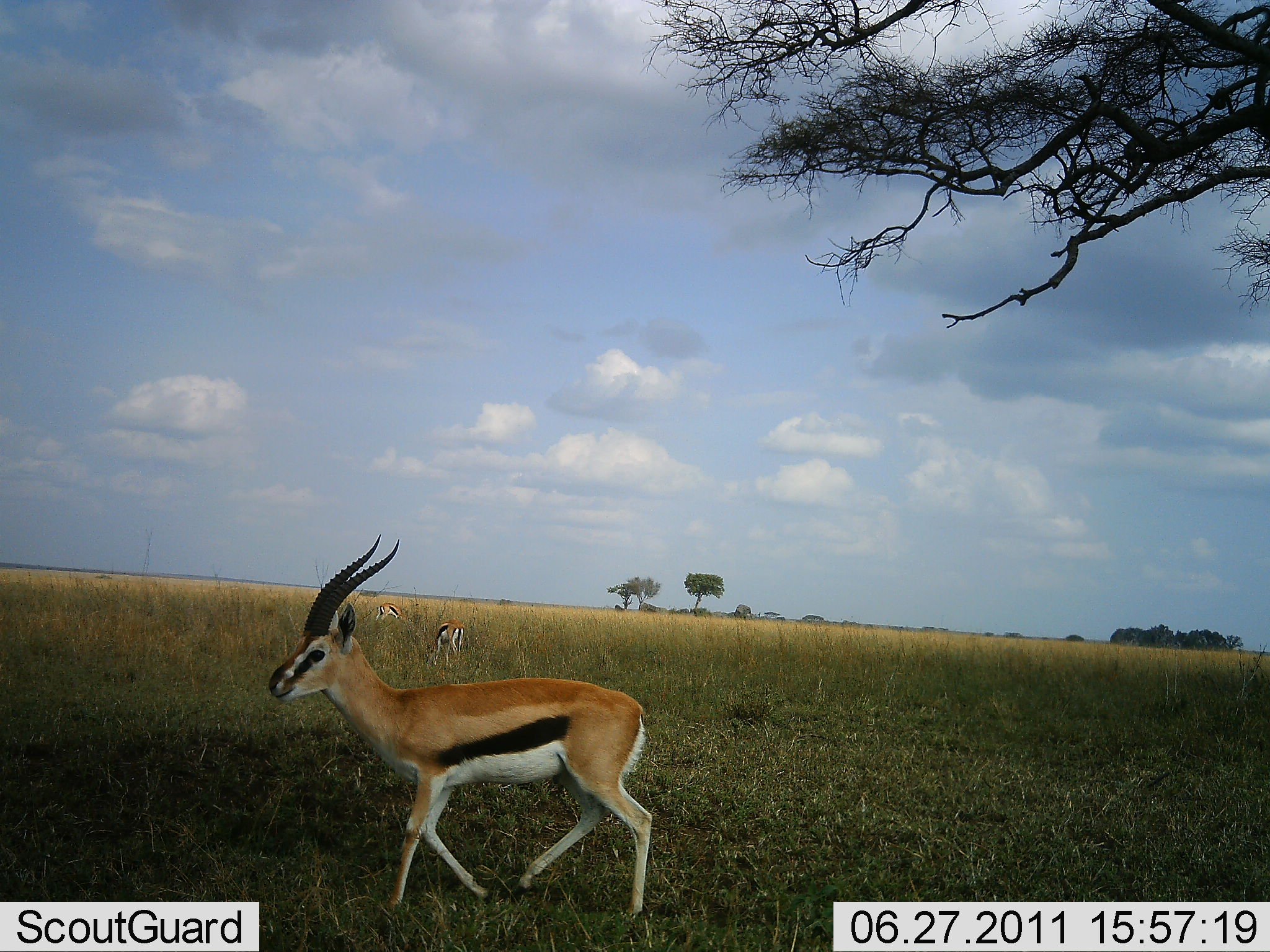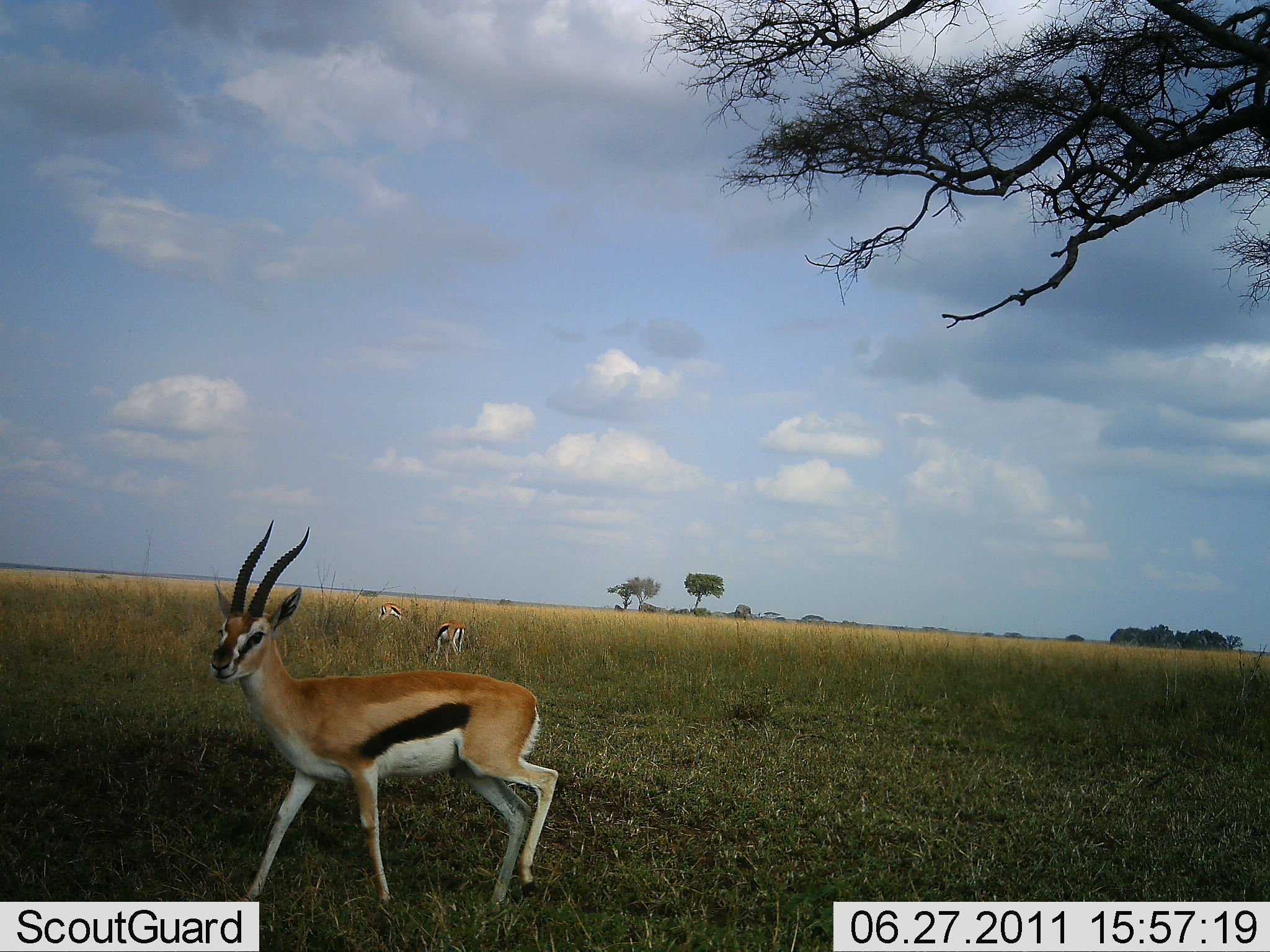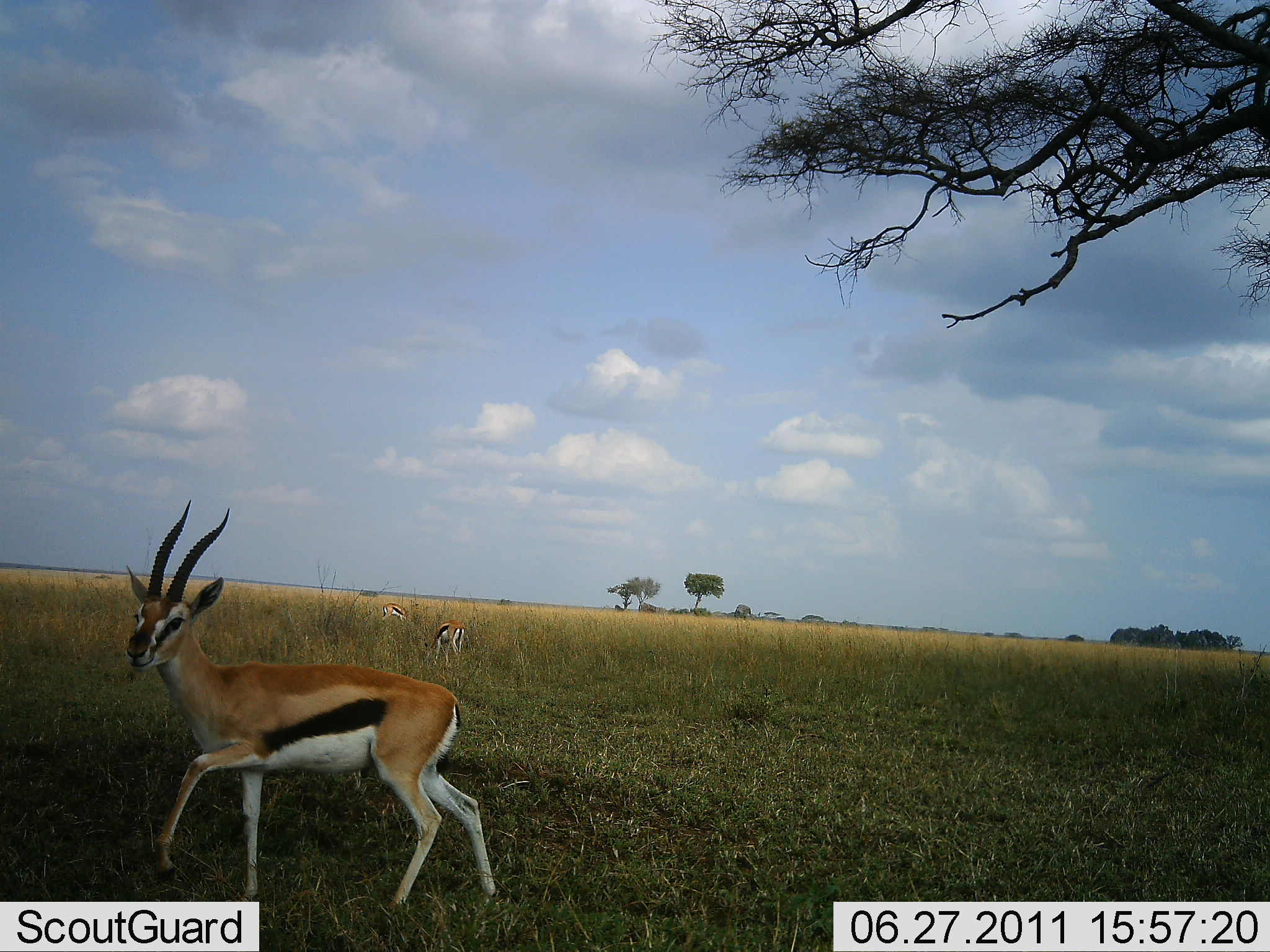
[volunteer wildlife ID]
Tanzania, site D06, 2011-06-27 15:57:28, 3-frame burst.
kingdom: Animalia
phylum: Chordata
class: Mammalia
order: Artiodactyla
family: Bovidae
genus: Eudorcas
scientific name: Eudorcas thomsonii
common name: thomson's gazelle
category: gazellethomsons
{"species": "gazellethomsons (thomson's gazelle) (Eudorcas thomsonii)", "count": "3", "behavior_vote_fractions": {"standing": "0%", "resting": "0%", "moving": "91%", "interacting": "0%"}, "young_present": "0%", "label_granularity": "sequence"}